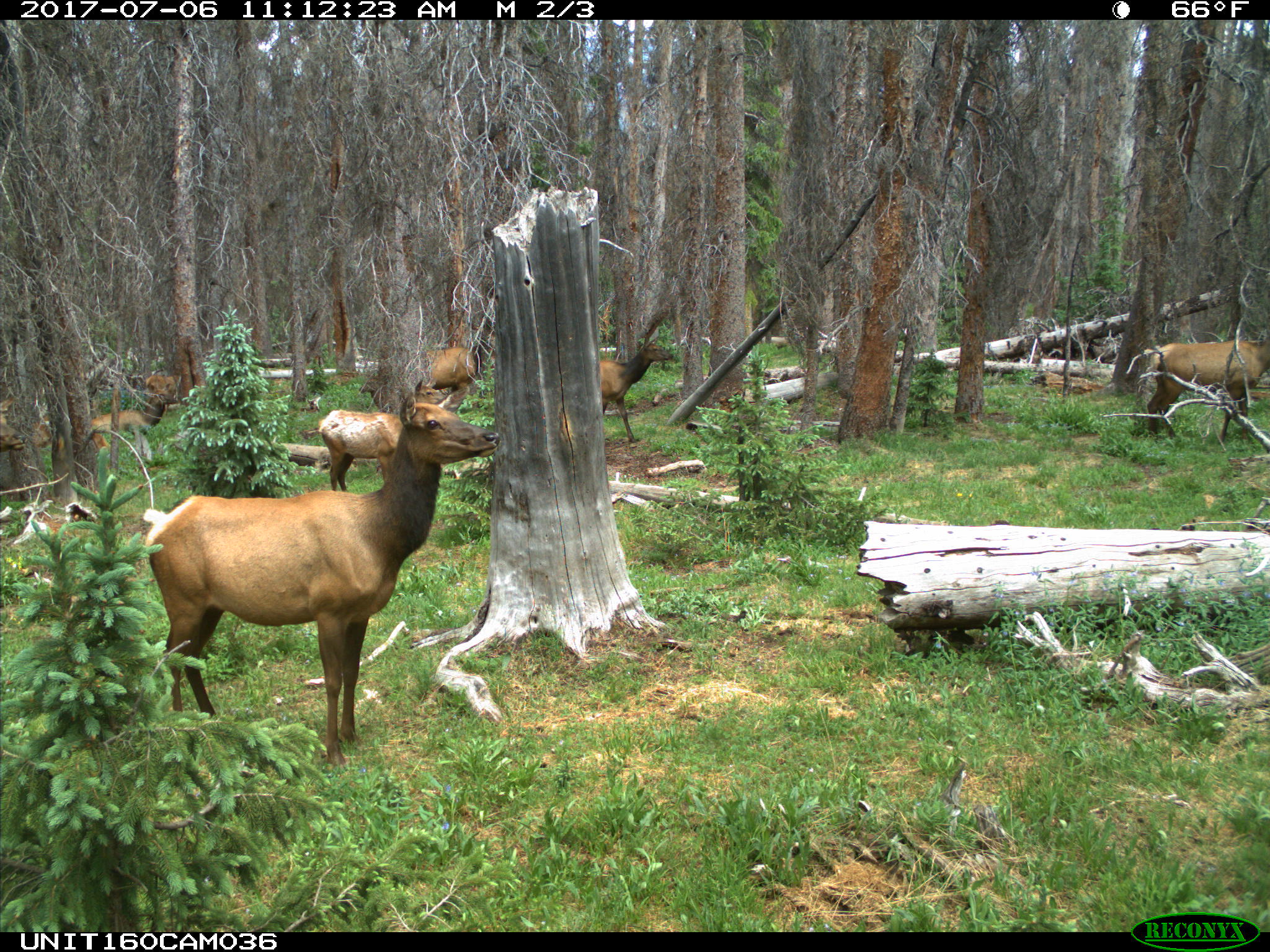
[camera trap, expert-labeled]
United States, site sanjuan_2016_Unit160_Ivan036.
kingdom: Animalia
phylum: Chordata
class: Mammalia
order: Artiodactyla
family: Cervidae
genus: Cervus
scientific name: Cervus elaphus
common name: red deer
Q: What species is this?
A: Cervus elaphus (red deer).